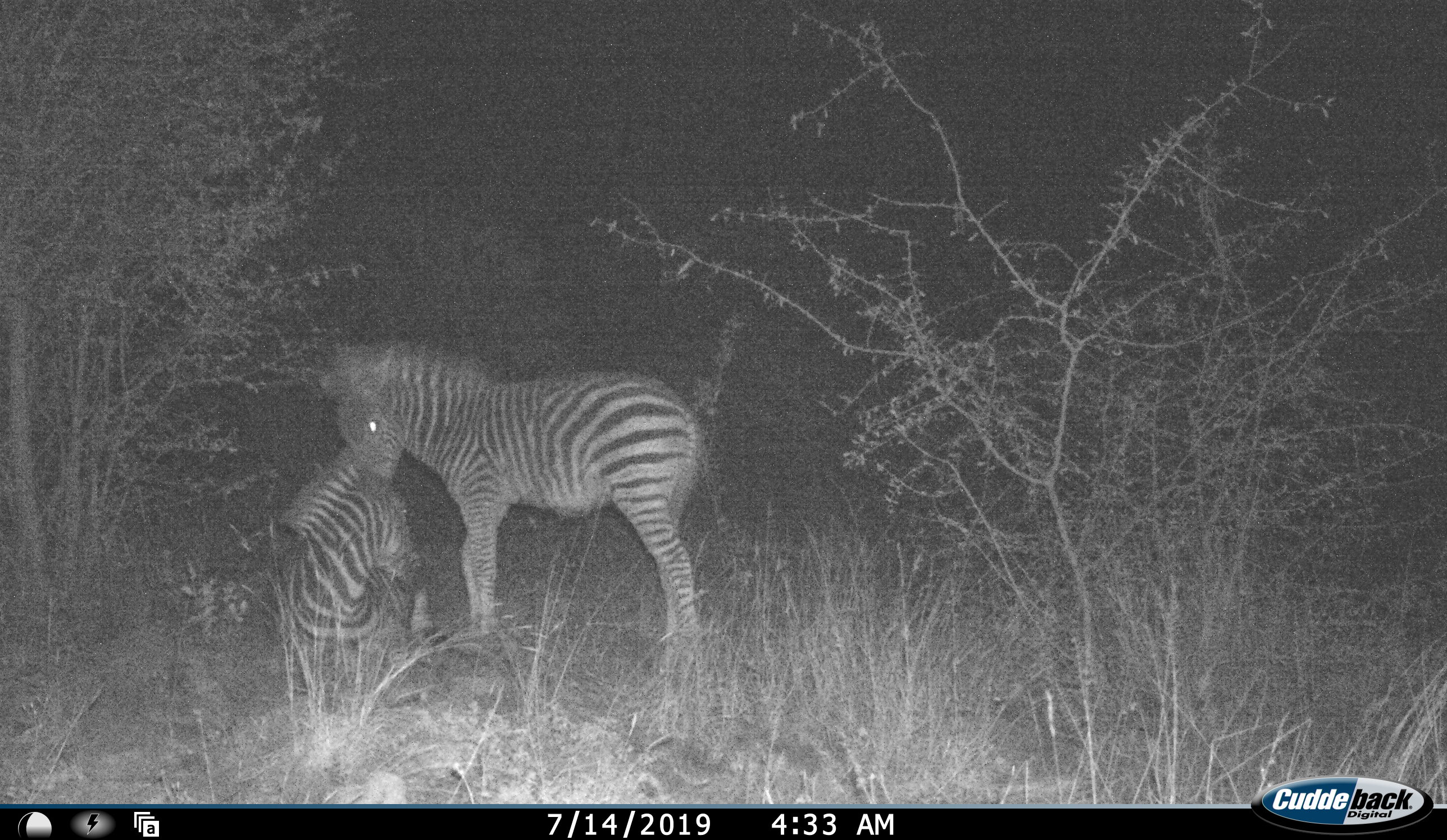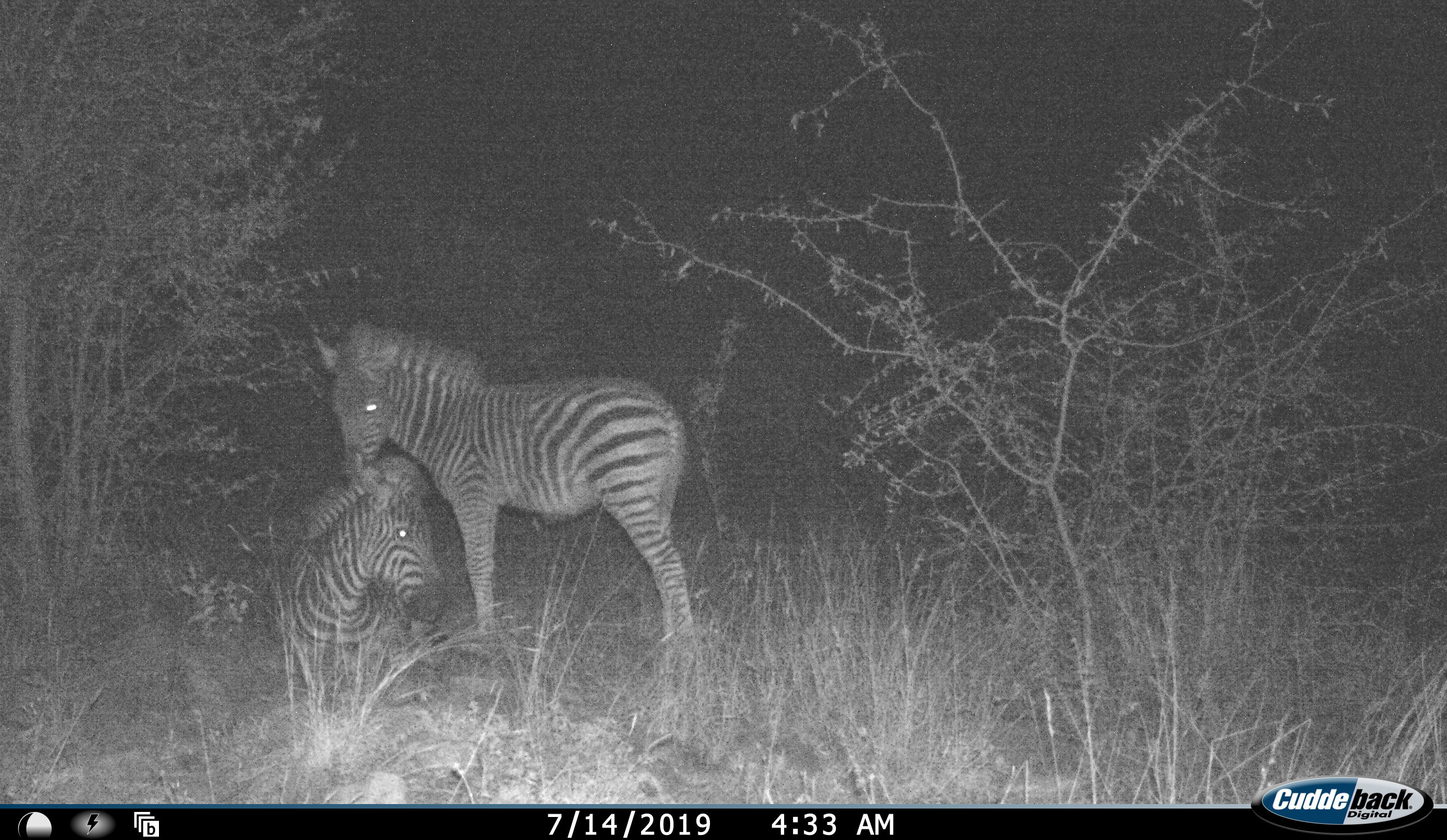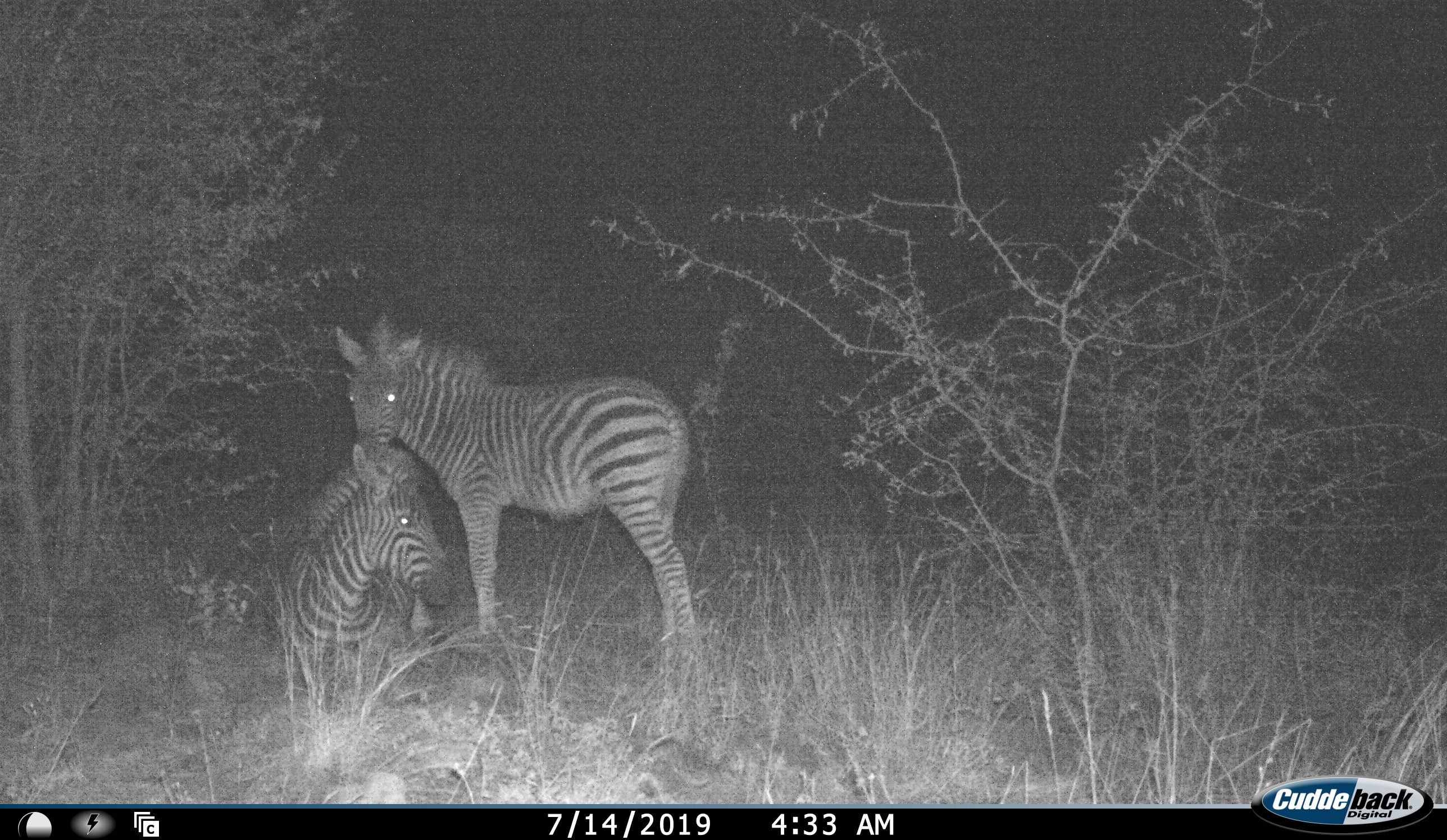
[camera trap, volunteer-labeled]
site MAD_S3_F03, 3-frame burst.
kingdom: Animalia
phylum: Chordata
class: Mammalia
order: Perissodactyla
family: Equidae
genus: Equus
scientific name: Equus quagga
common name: plains zebra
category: zebraplains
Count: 2.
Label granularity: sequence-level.